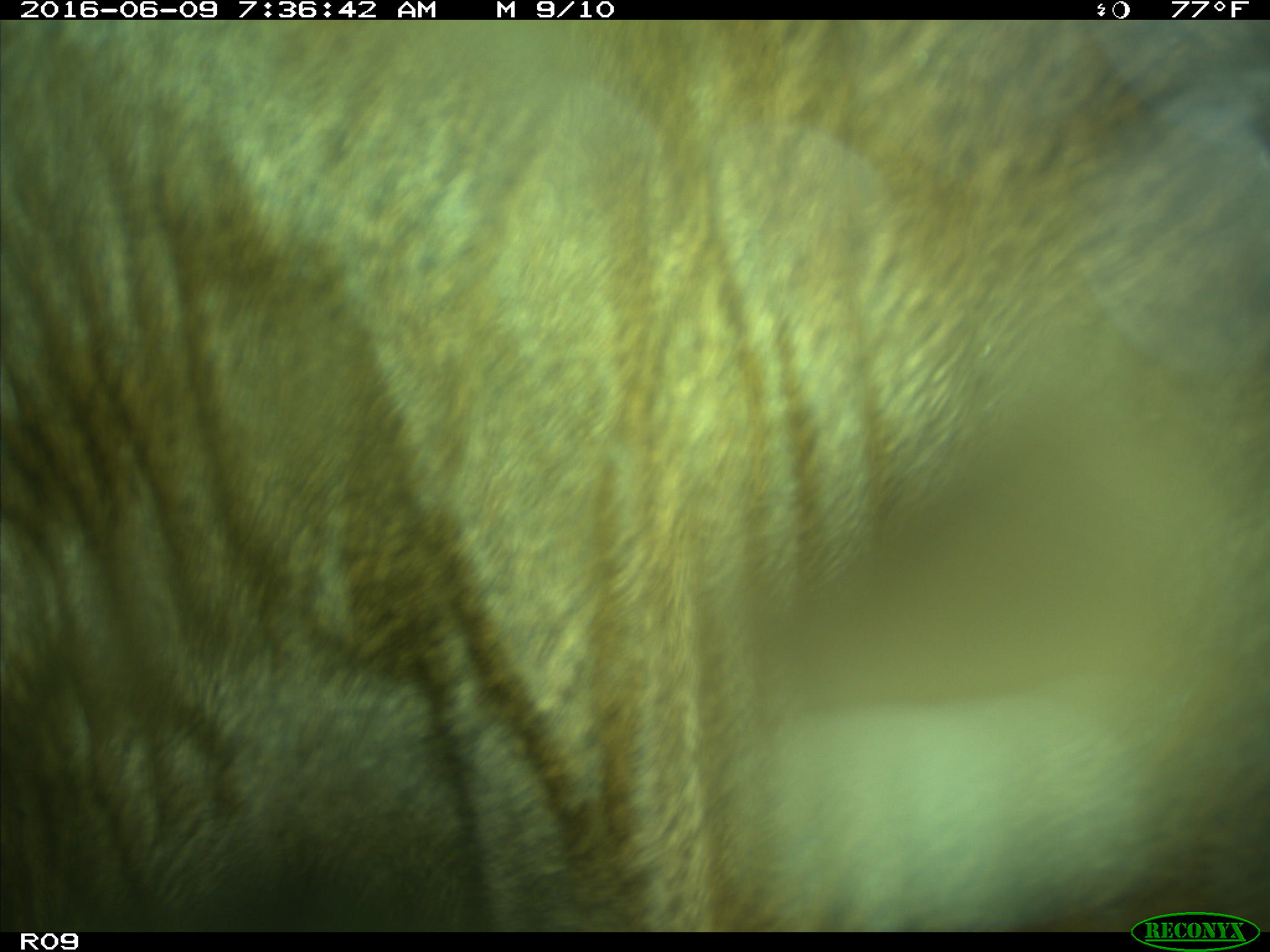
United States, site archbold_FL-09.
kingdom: Animalia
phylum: Chordata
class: Mammalia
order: Artiodactyla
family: Bovidae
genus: Bos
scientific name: Bos taurus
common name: domestic cow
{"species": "Bos taurus (domestic cow)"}